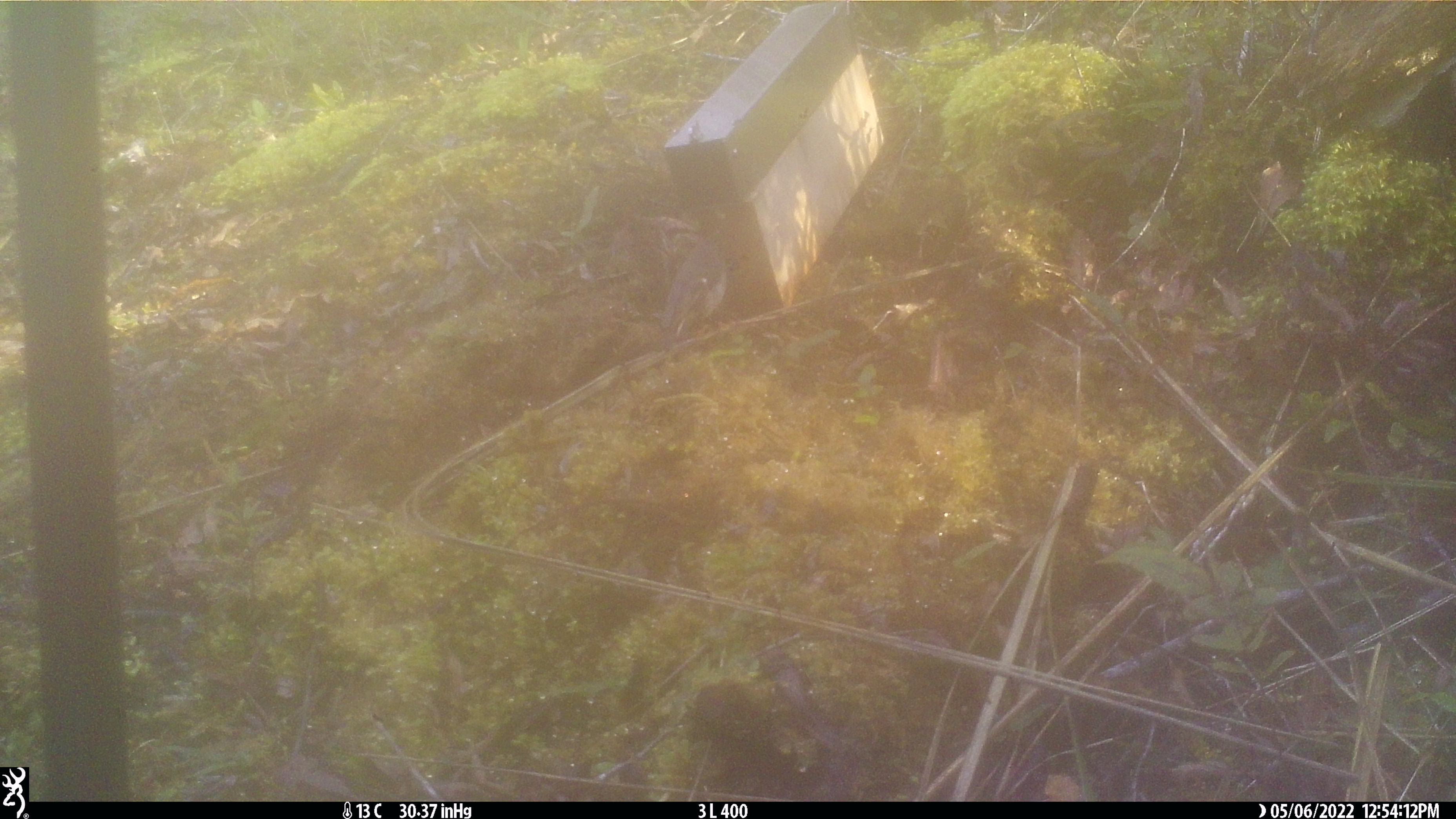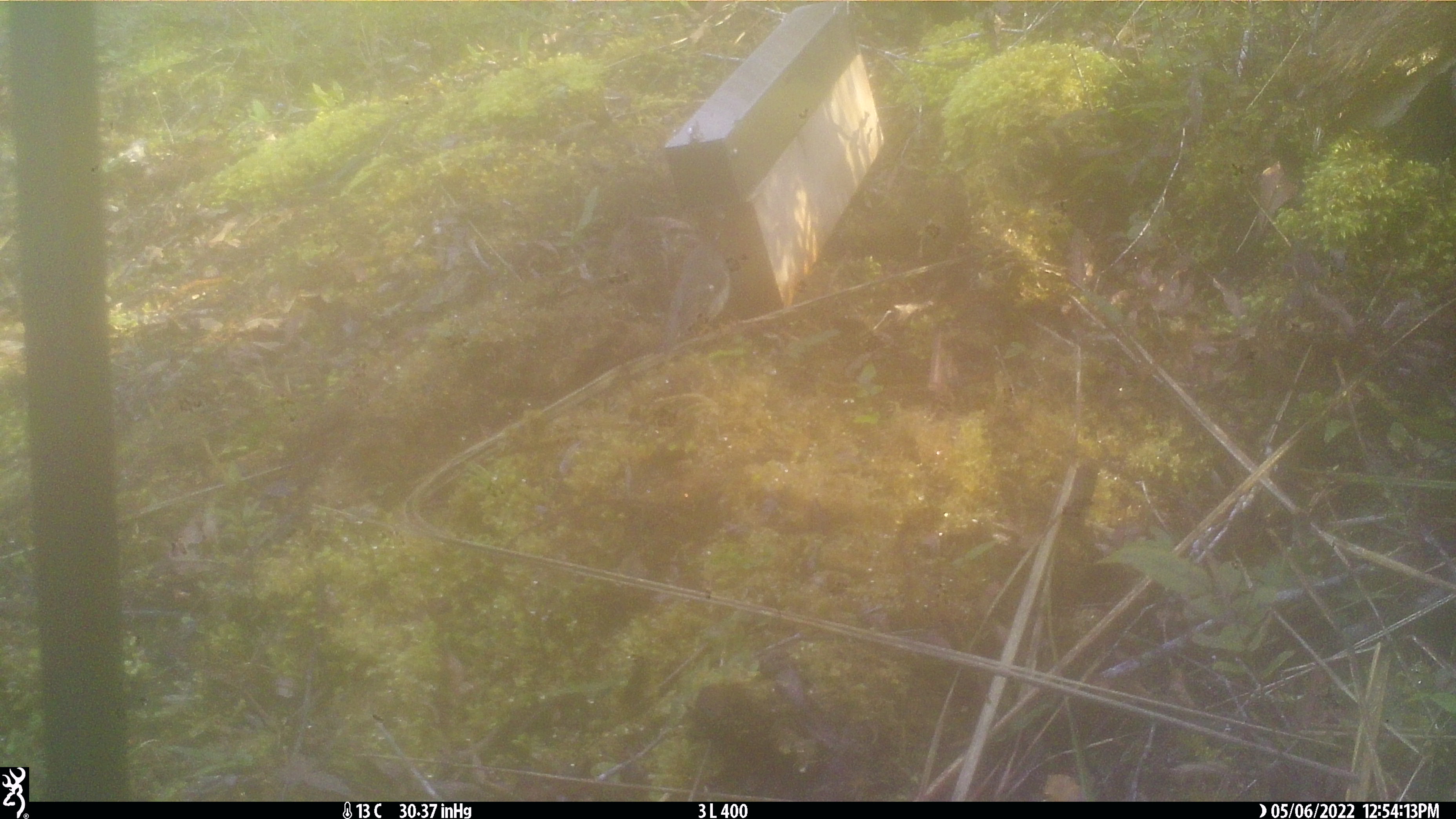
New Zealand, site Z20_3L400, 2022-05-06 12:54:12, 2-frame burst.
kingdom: Animalia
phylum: Chordata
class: Aves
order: Passeriformes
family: Petroicidae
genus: Petroica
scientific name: Petroica macrocephala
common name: tomtit